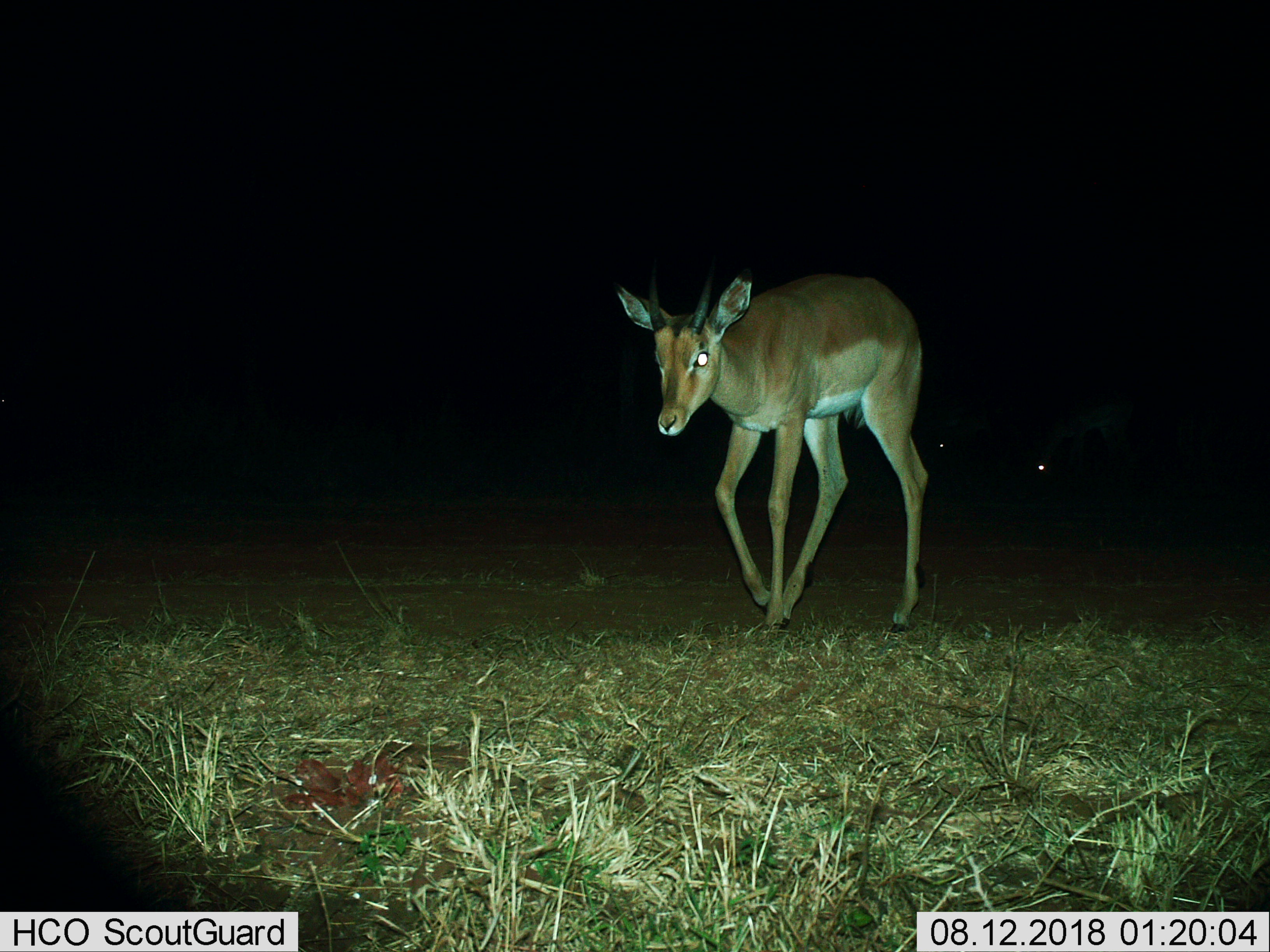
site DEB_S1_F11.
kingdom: Animalia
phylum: Chordata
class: Mammalia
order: Artiodactyla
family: Bovidae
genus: Aepyceros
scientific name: Aepyceros melampus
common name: impala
Impala (Aepyceros melampus), count 1. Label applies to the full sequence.